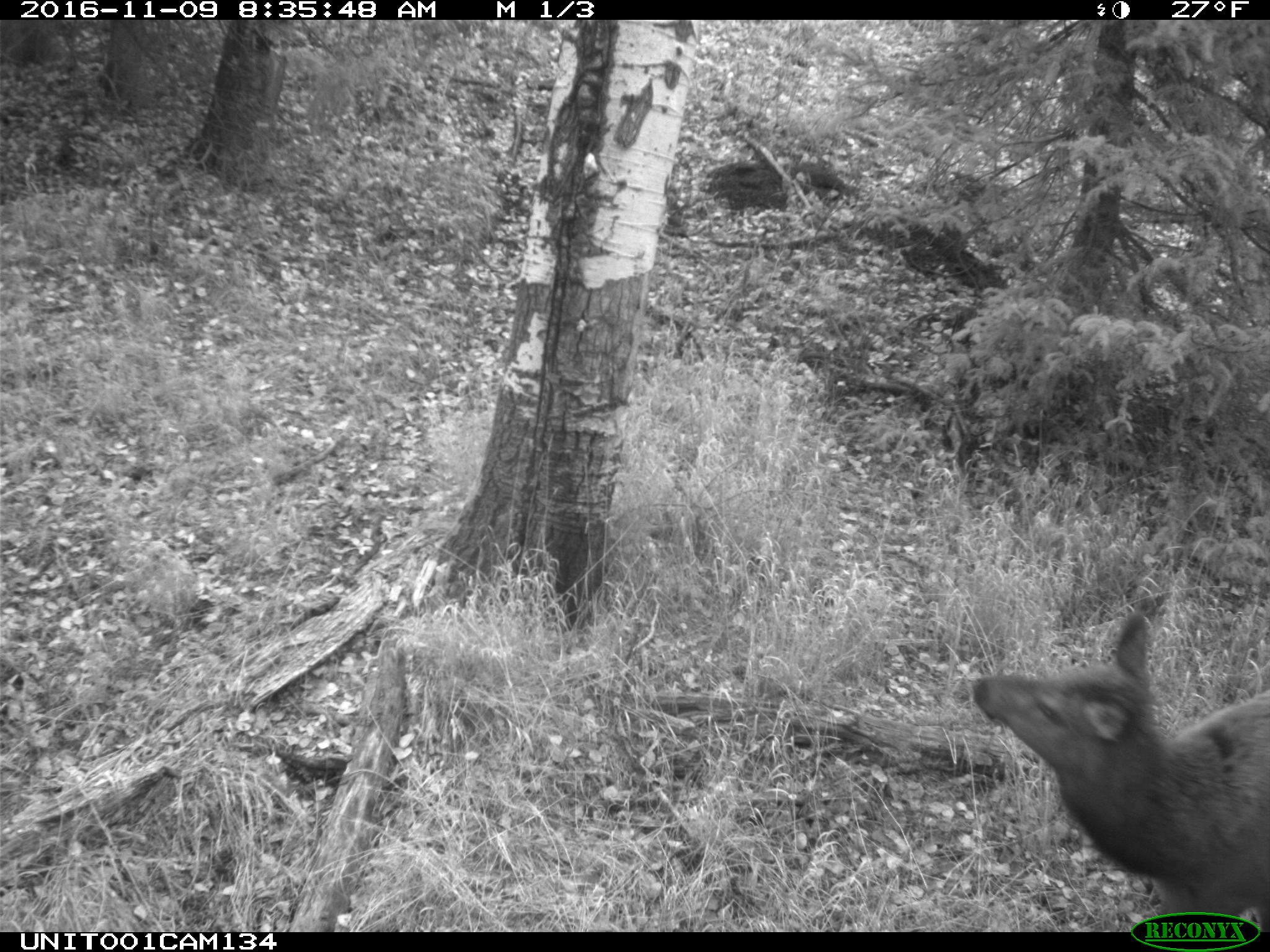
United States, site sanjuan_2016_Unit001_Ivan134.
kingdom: Animalia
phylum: Chordata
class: Mammalia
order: Artiodactyla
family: Cervidae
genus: Cervus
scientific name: Cervus elaphus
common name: red deer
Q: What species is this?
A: Cervus elaphus (red deer).